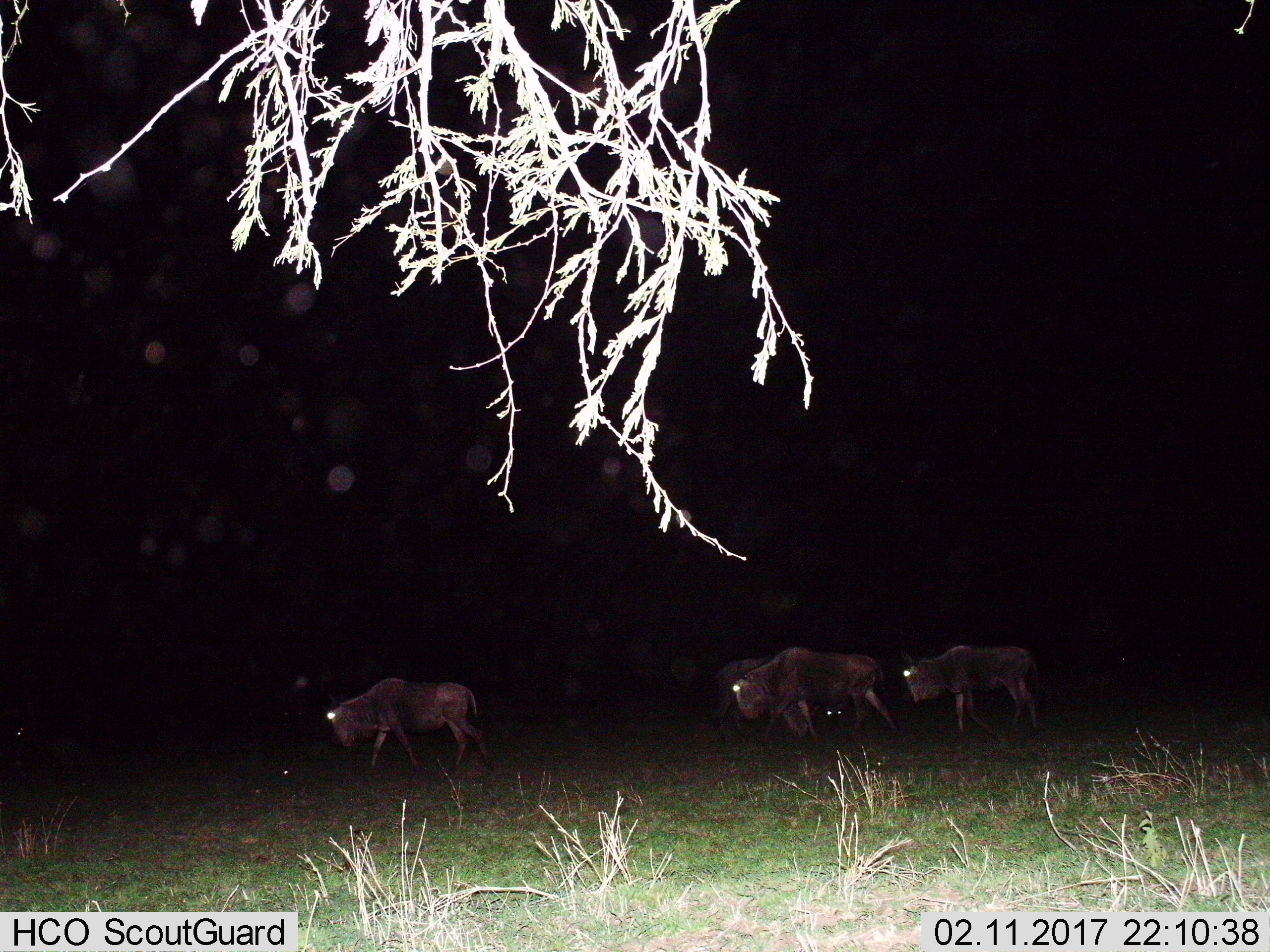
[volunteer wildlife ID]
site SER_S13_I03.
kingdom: Animalia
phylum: Chordata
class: Mammalia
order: Artiodactyla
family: Bovidae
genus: Connochaetes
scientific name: Connochaetes taurinus taurinus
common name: blue wildebeest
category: wildebeestblue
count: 4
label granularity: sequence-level